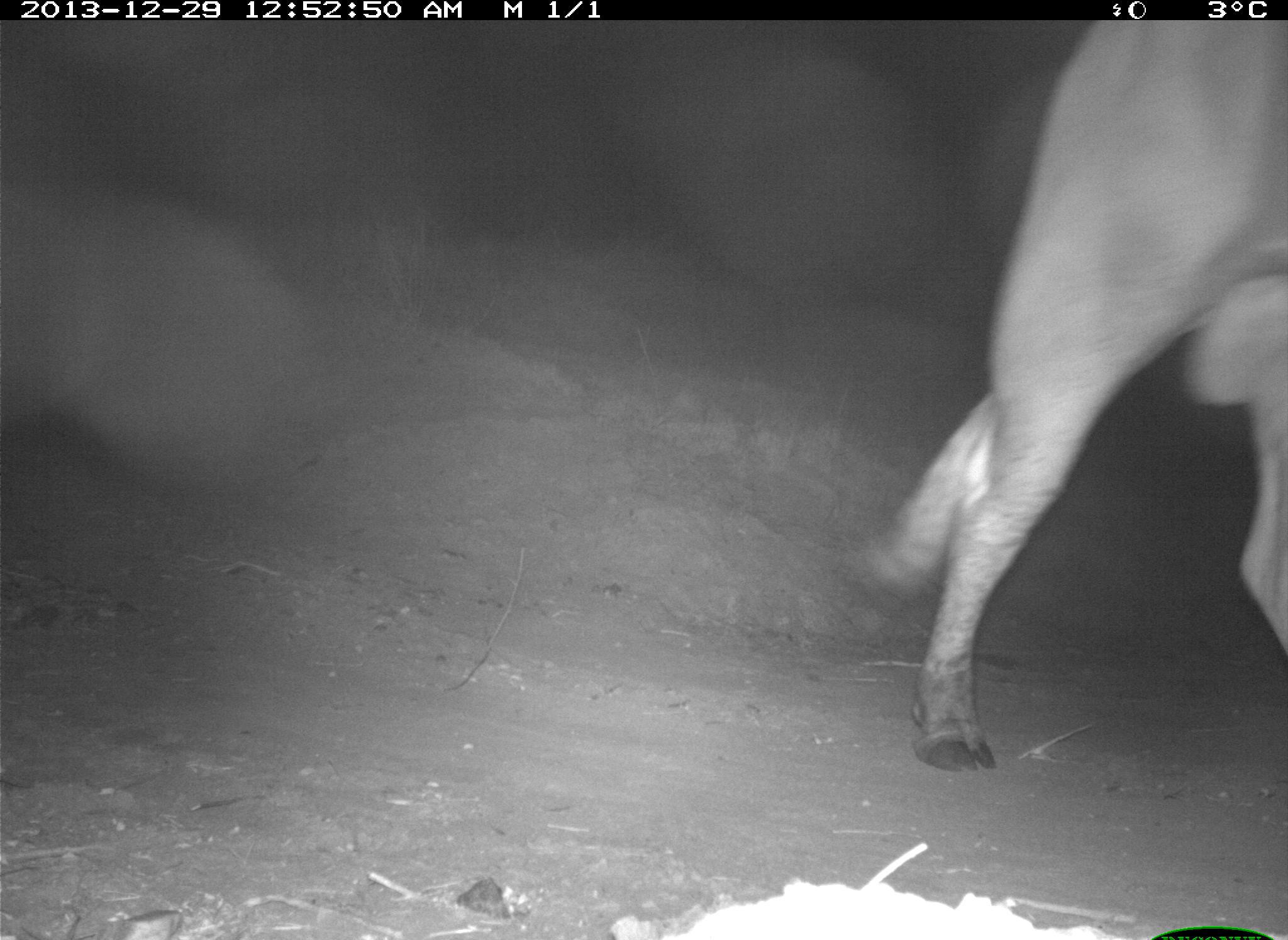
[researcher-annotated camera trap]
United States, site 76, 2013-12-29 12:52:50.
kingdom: Animalia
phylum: Chordata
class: Mammalia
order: Artiodactyla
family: Bovidae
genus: Bos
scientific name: Bos taurus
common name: cow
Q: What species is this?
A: Cow (Bos taurus).